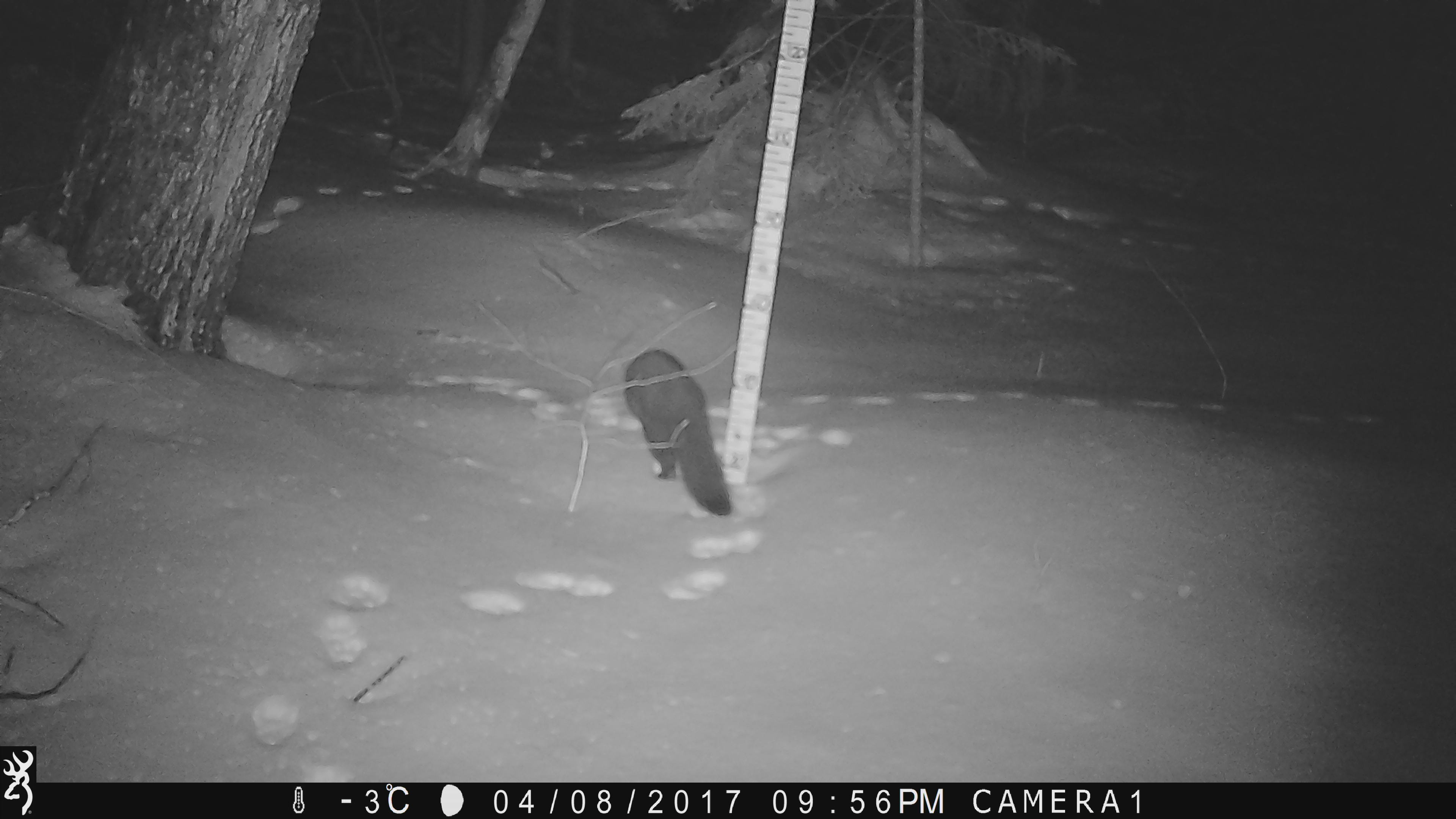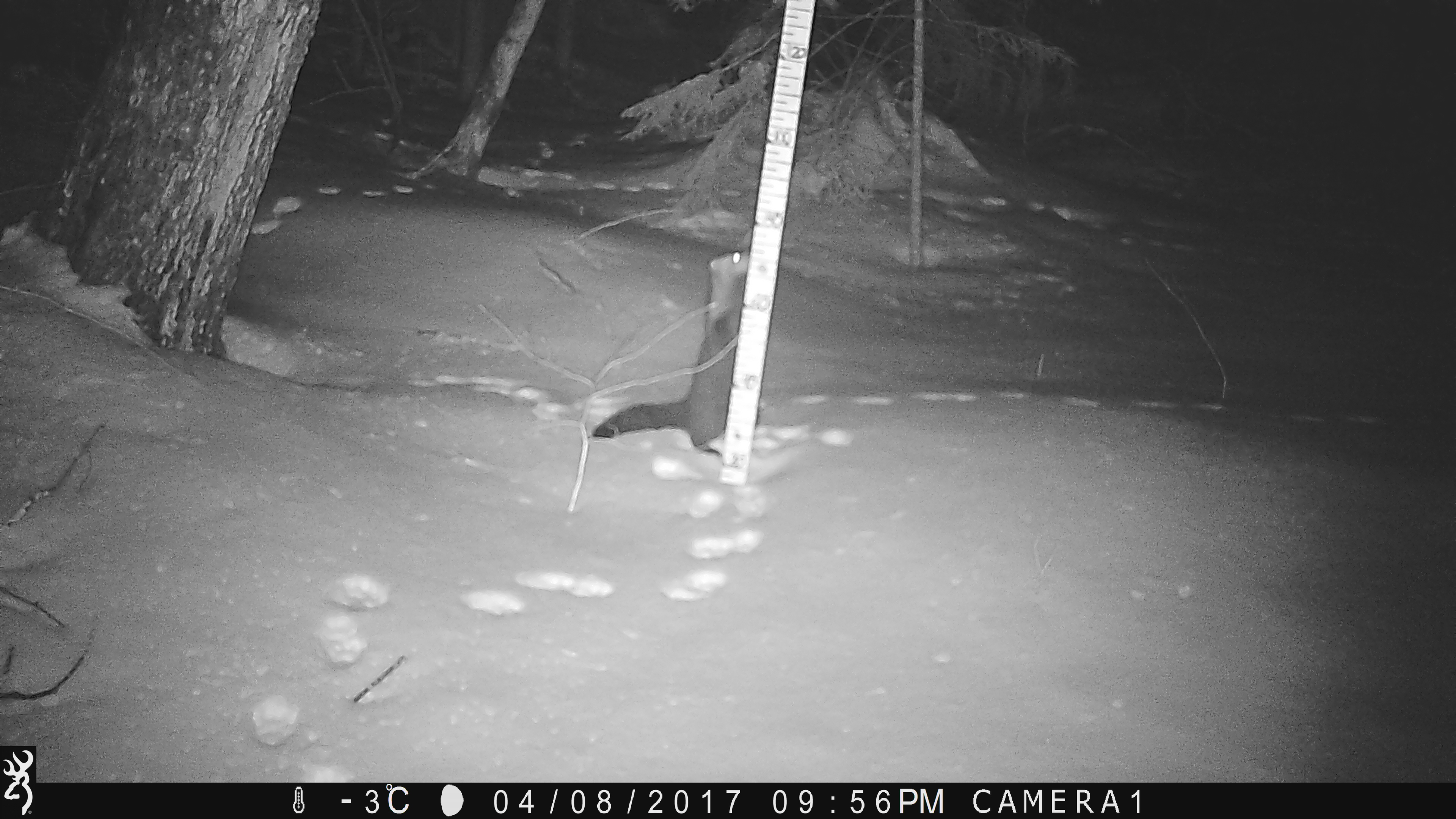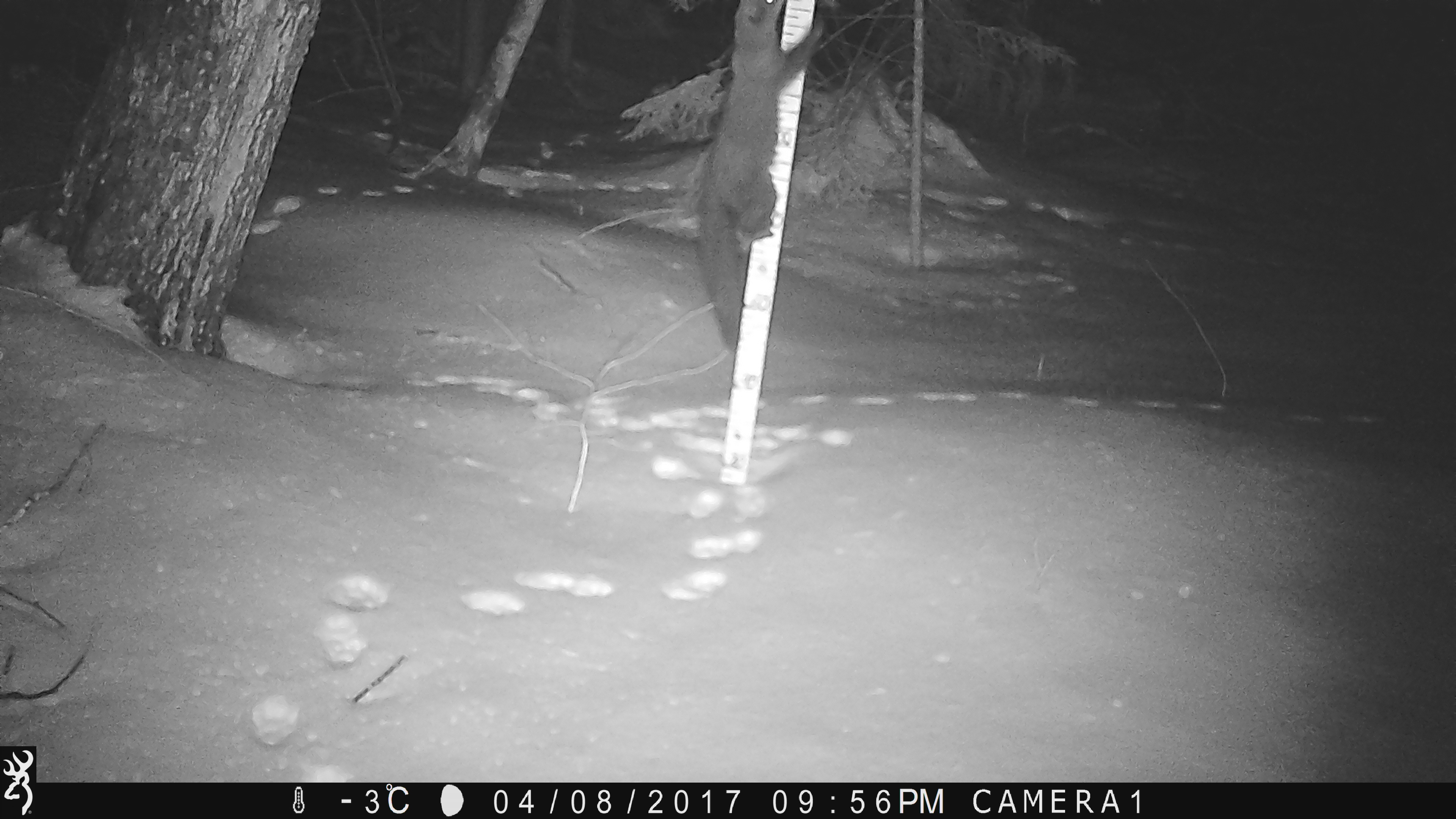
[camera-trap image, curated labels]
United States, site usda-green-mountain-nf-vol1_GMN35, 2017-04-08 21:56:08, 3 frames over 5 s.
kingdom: Animalia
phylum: Chordata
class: Mammalia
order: Carnivora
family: Mustelidae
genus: Pekania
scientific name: Pekania pennanti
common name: fisher